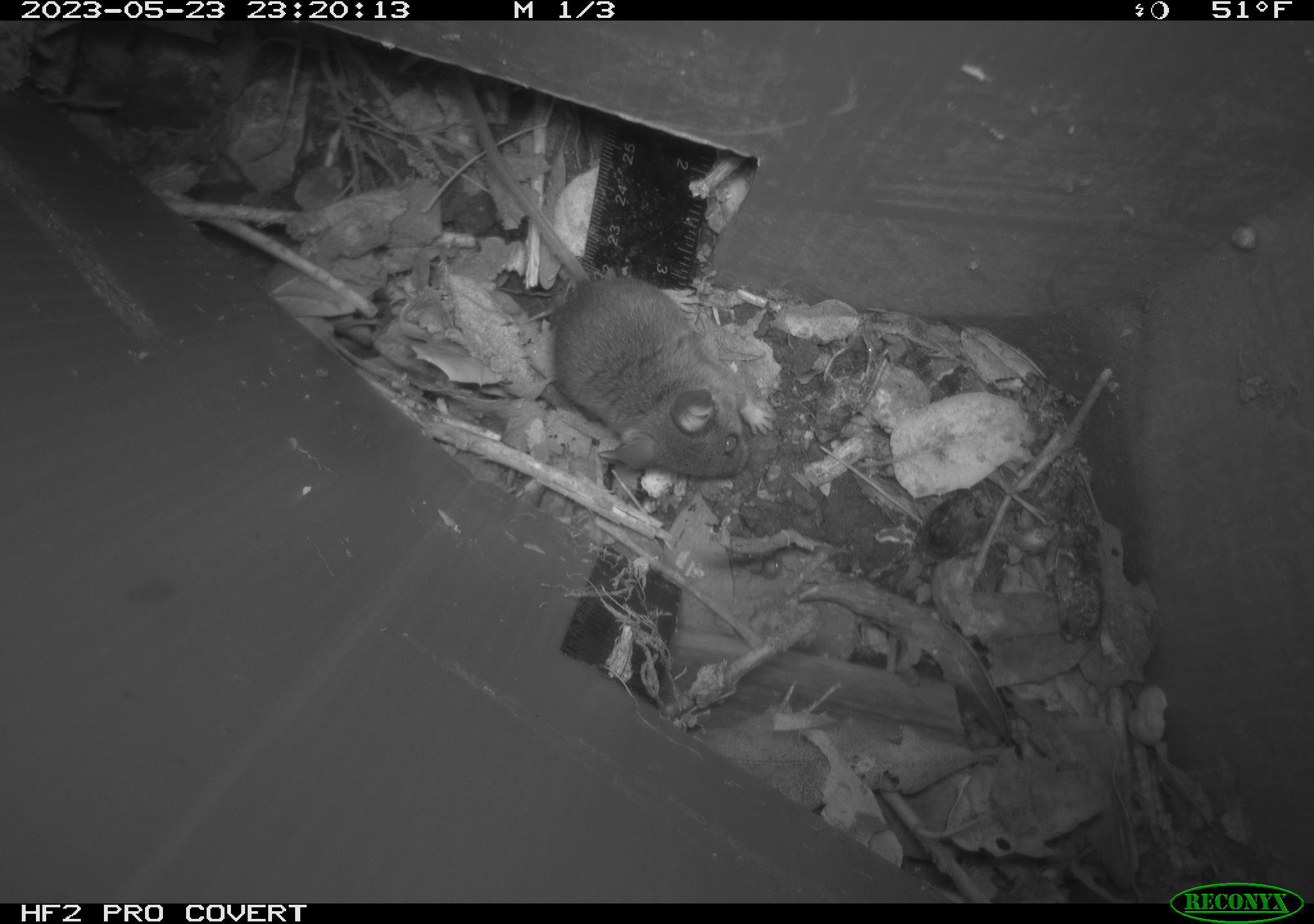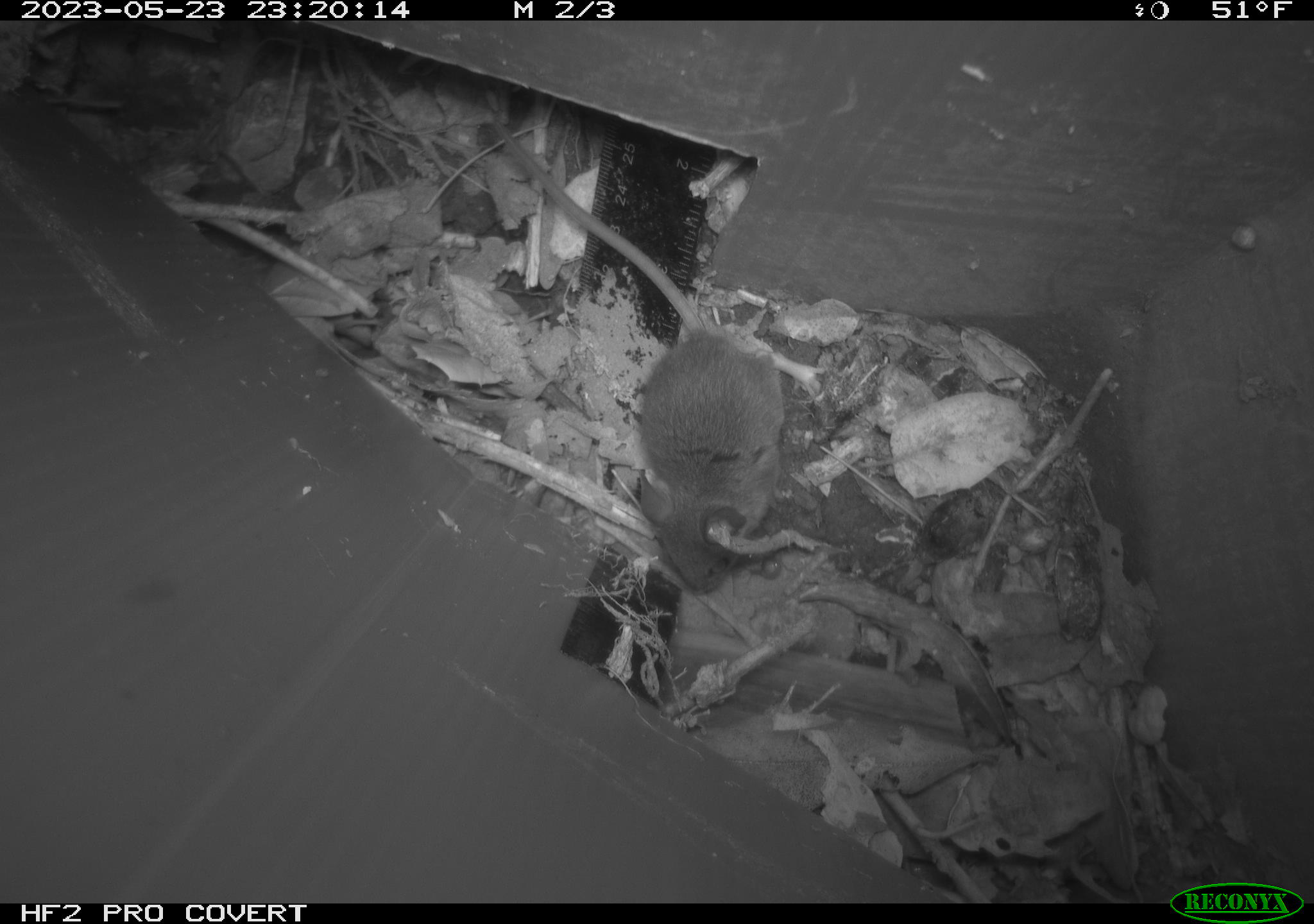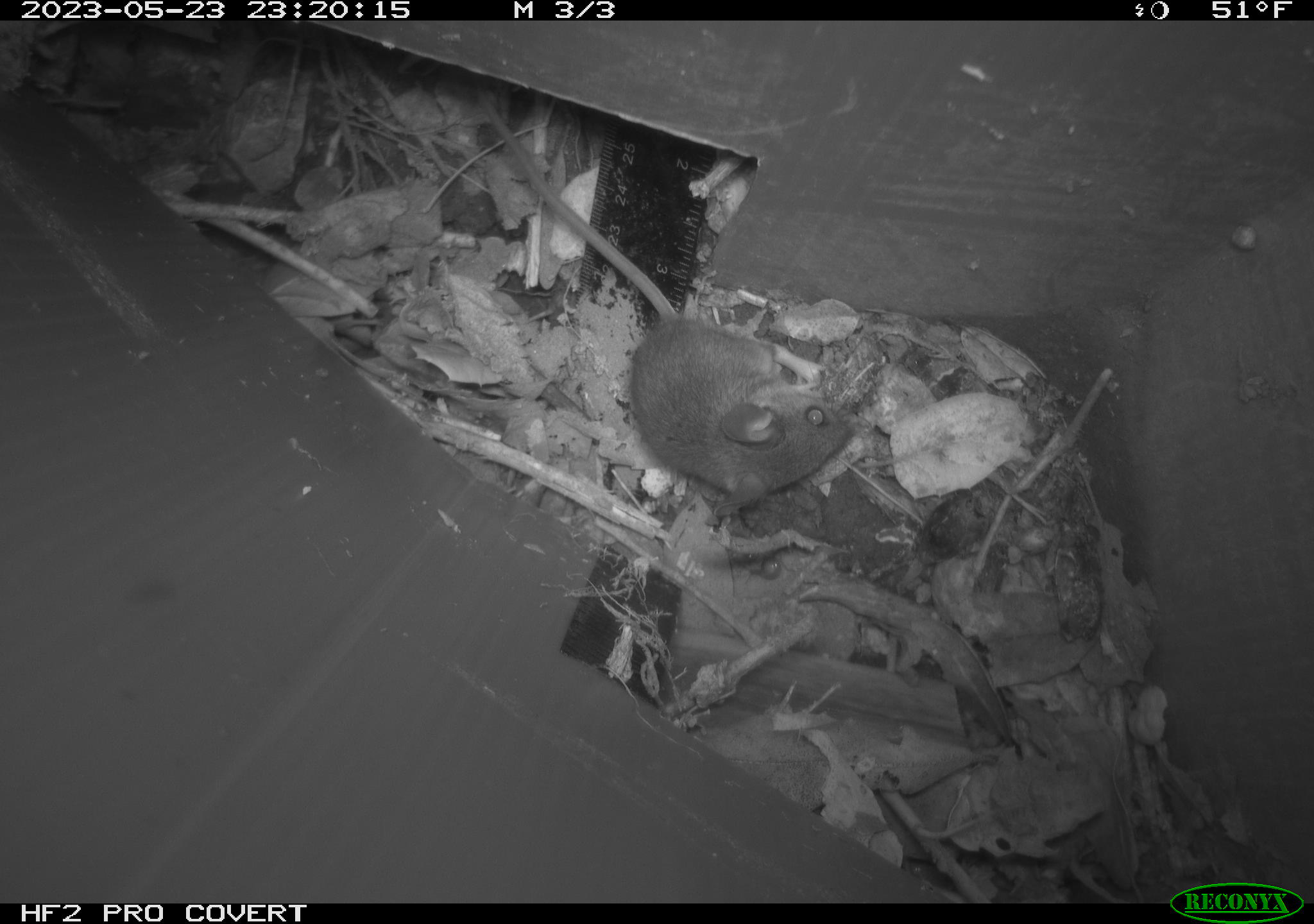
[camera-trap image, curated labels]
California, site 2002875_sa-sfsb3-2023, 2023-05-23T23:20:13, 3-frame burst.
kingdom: Animalia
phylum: Chordata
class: Mammalia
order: Rodentia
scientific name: Rodentia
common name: mouse species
Mouse species (Rodentia).